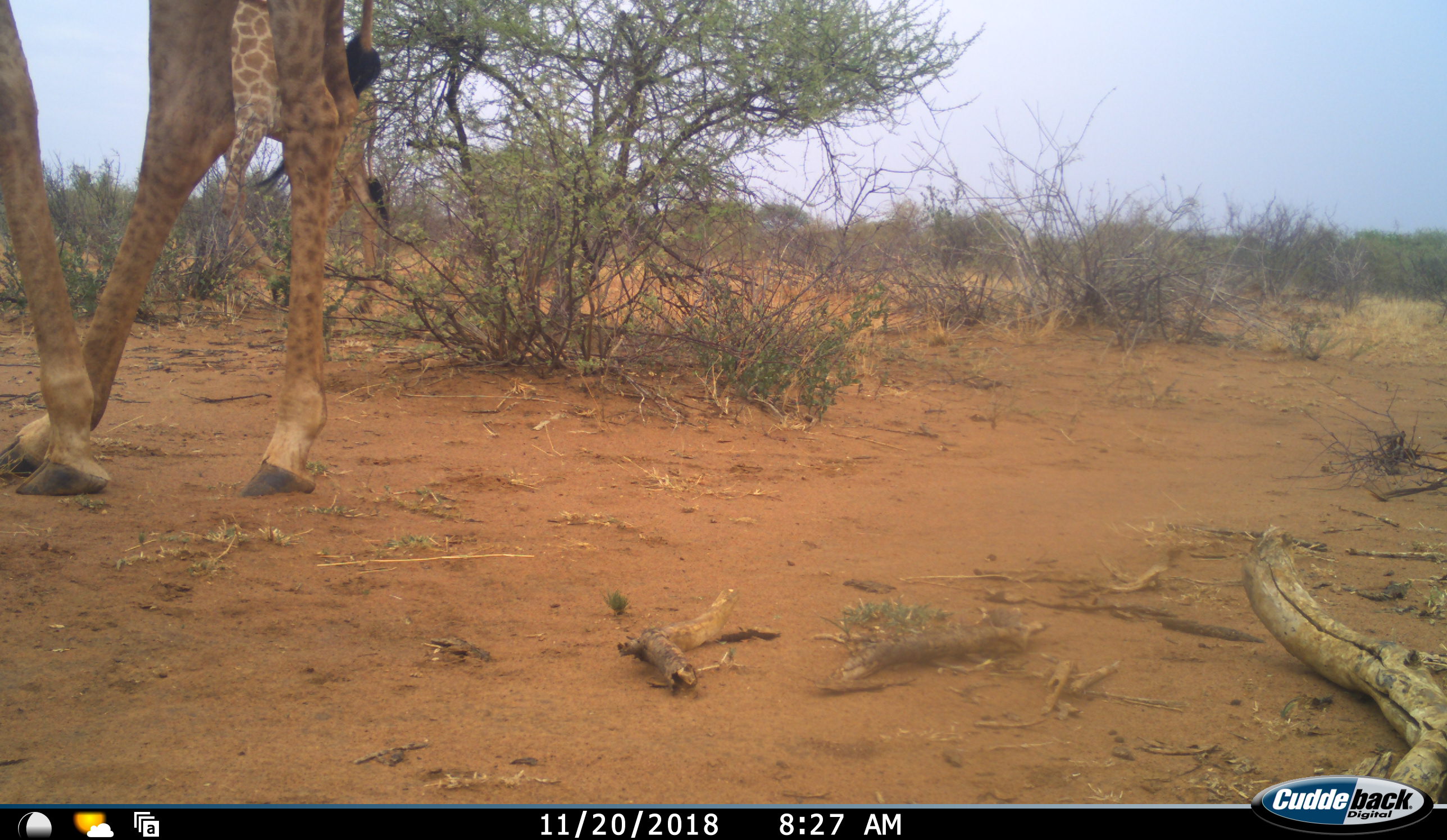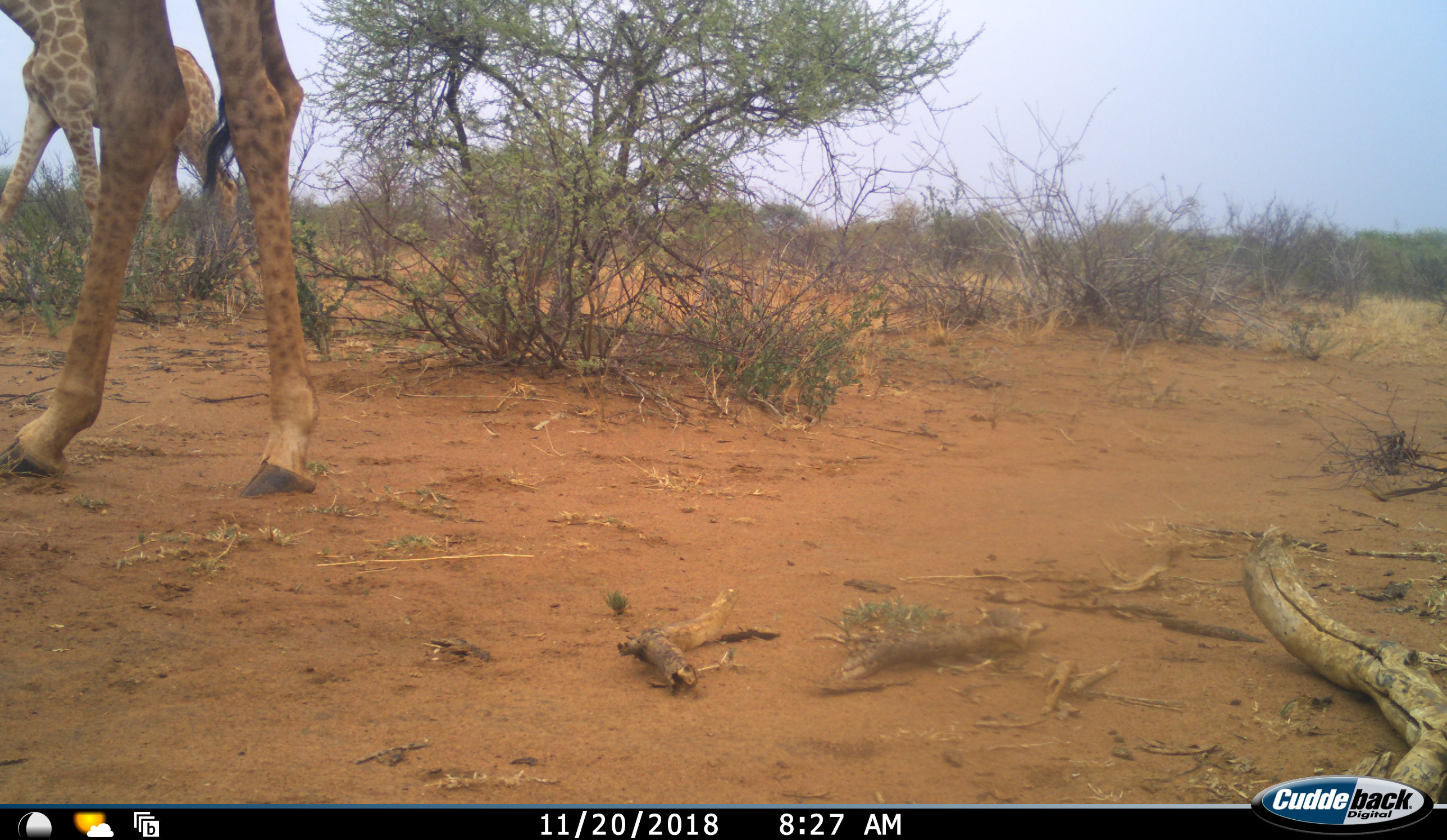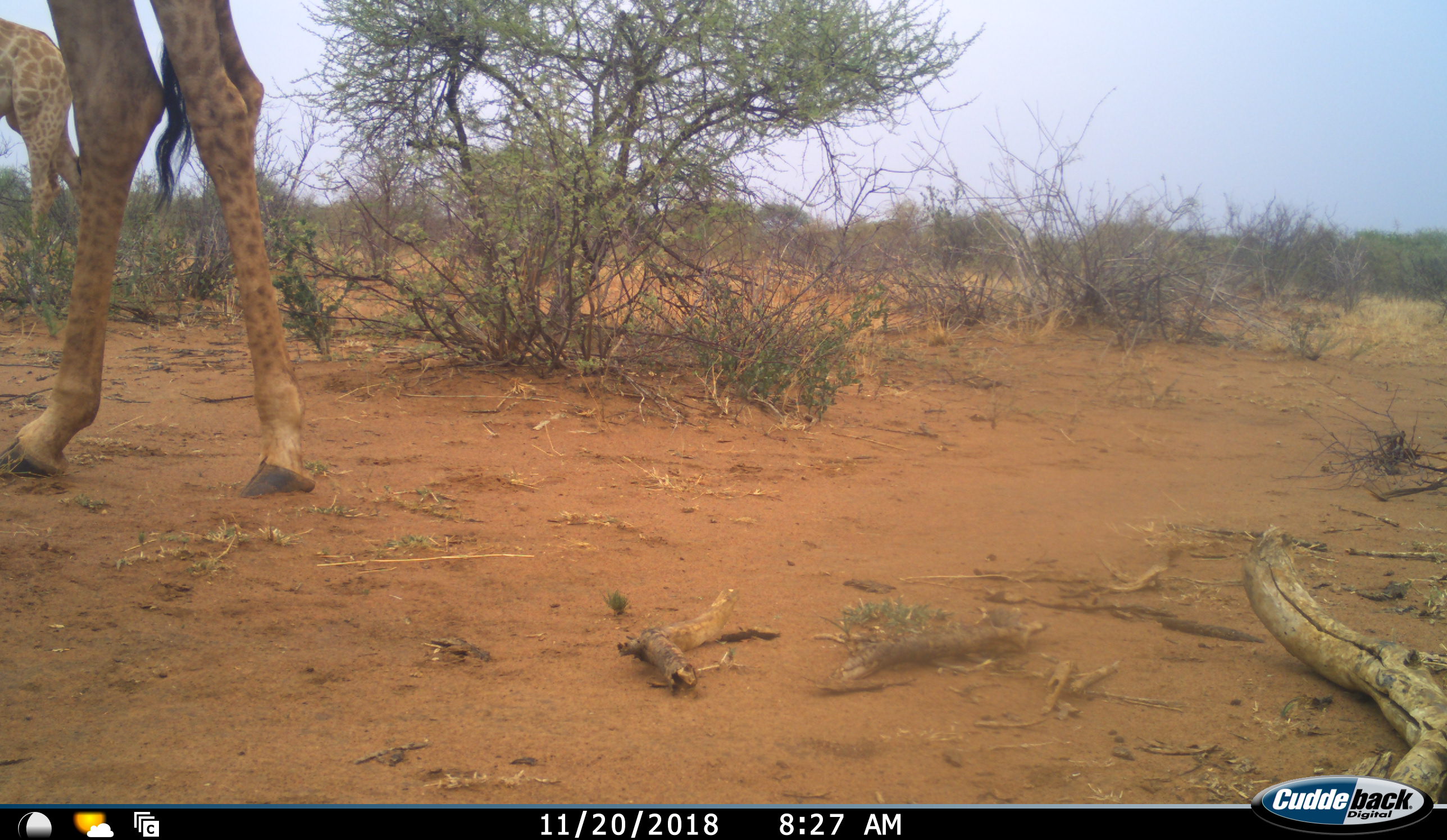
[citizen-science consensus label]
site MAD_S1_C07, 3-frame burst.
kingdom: Animalia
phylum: Chordata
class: Mammalia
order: Artiodactyla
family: Giraffidae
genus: Giraffa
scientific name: Giraffa camelopardalis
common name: giraffe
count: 2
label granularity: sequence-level